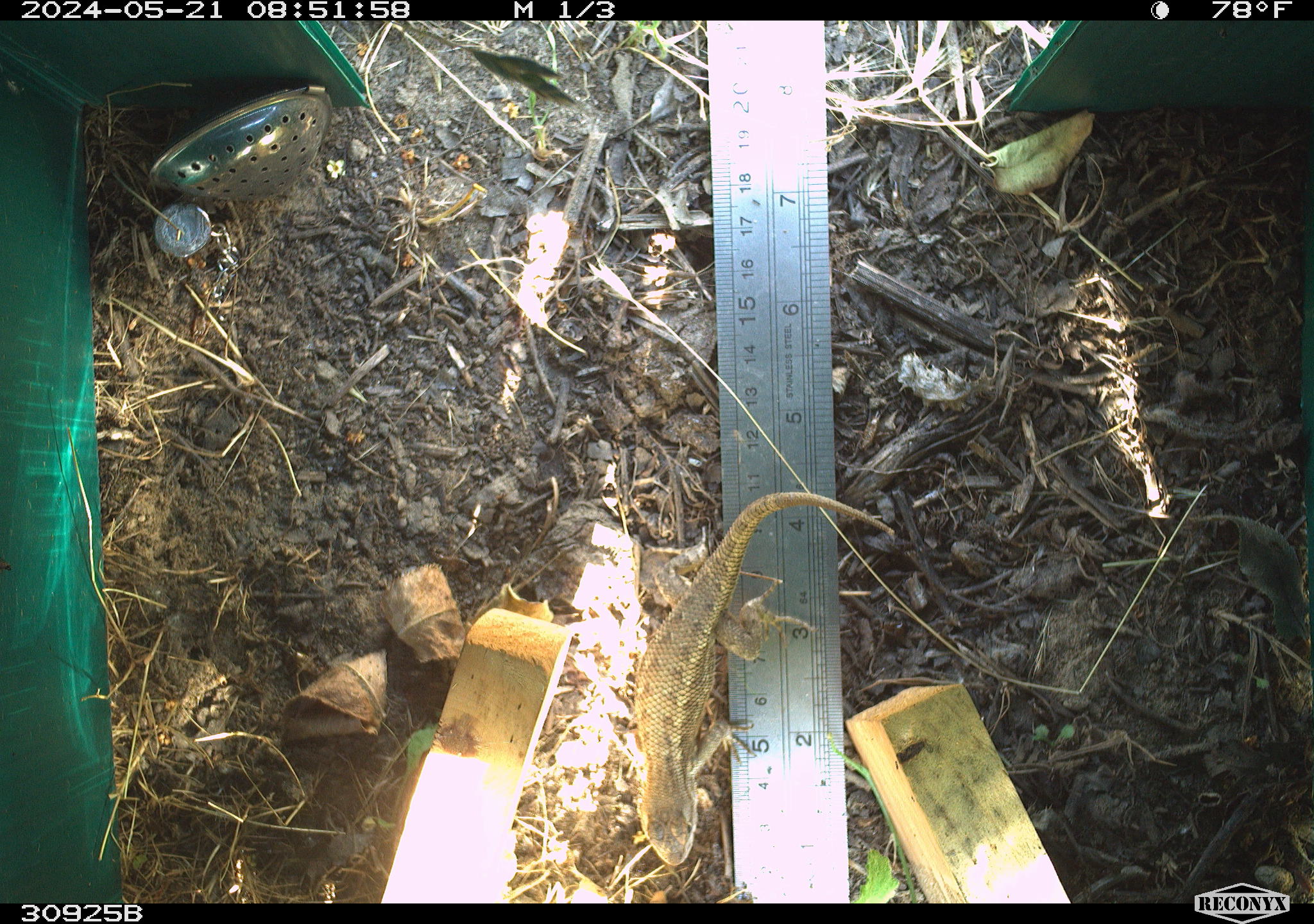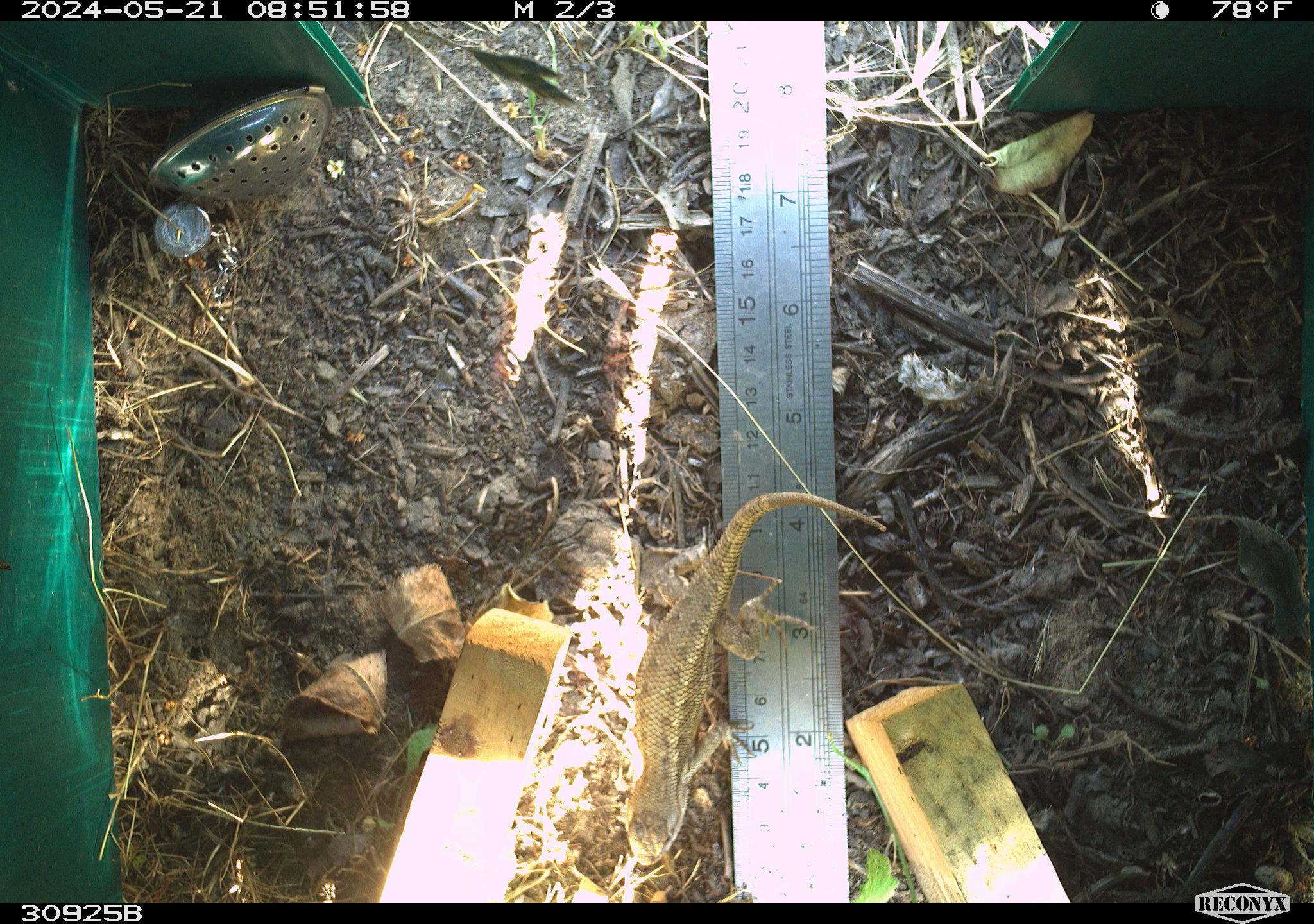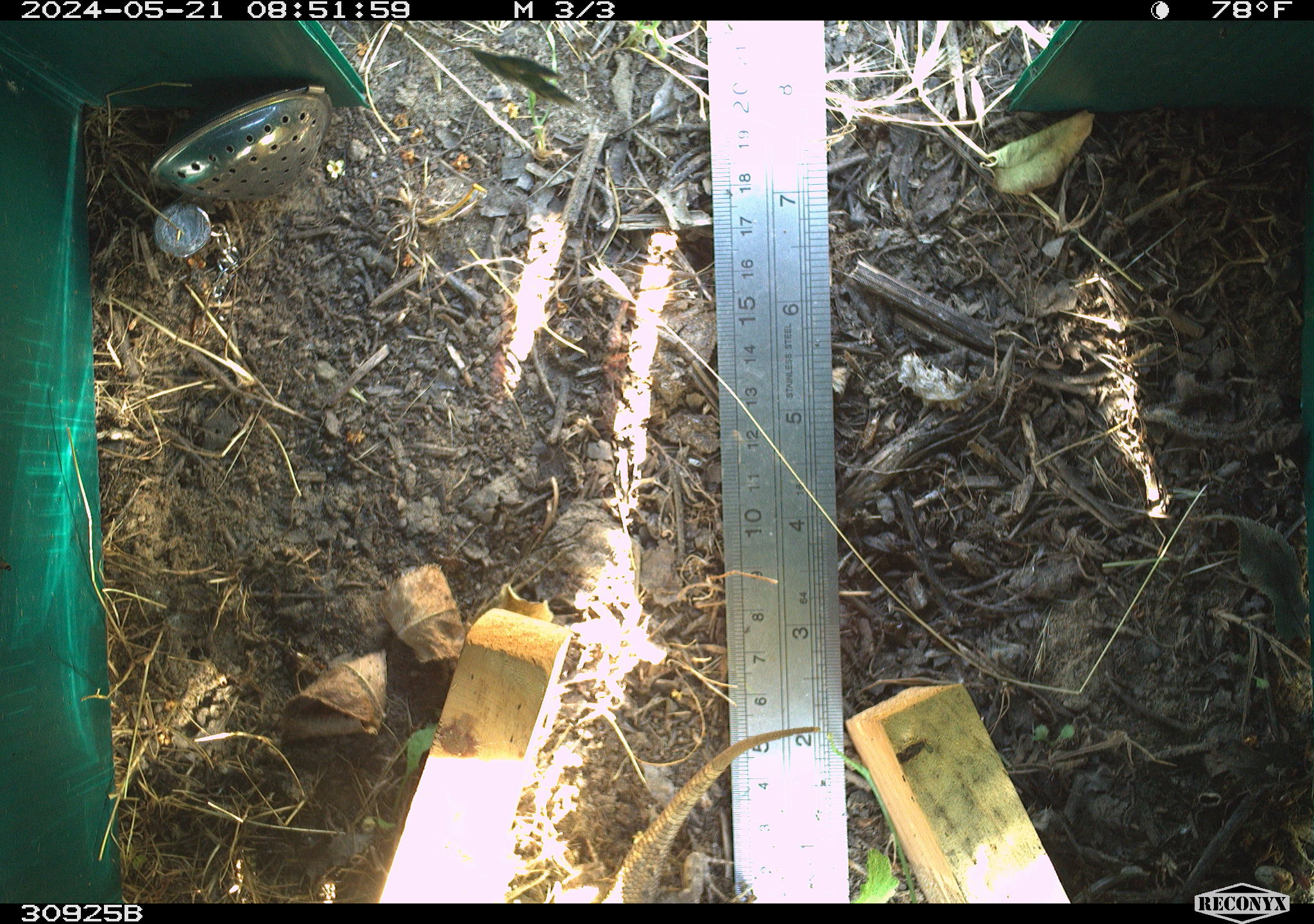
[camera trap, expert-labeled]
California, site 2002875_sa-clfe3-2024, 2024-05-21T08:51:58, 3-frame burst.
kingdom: Animalia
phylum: Chordata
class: Reptilia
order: Squamata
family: Phrynosomatidae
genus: Sceloporus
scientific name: Sceloporus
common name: spiny lizards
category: sceloporus species